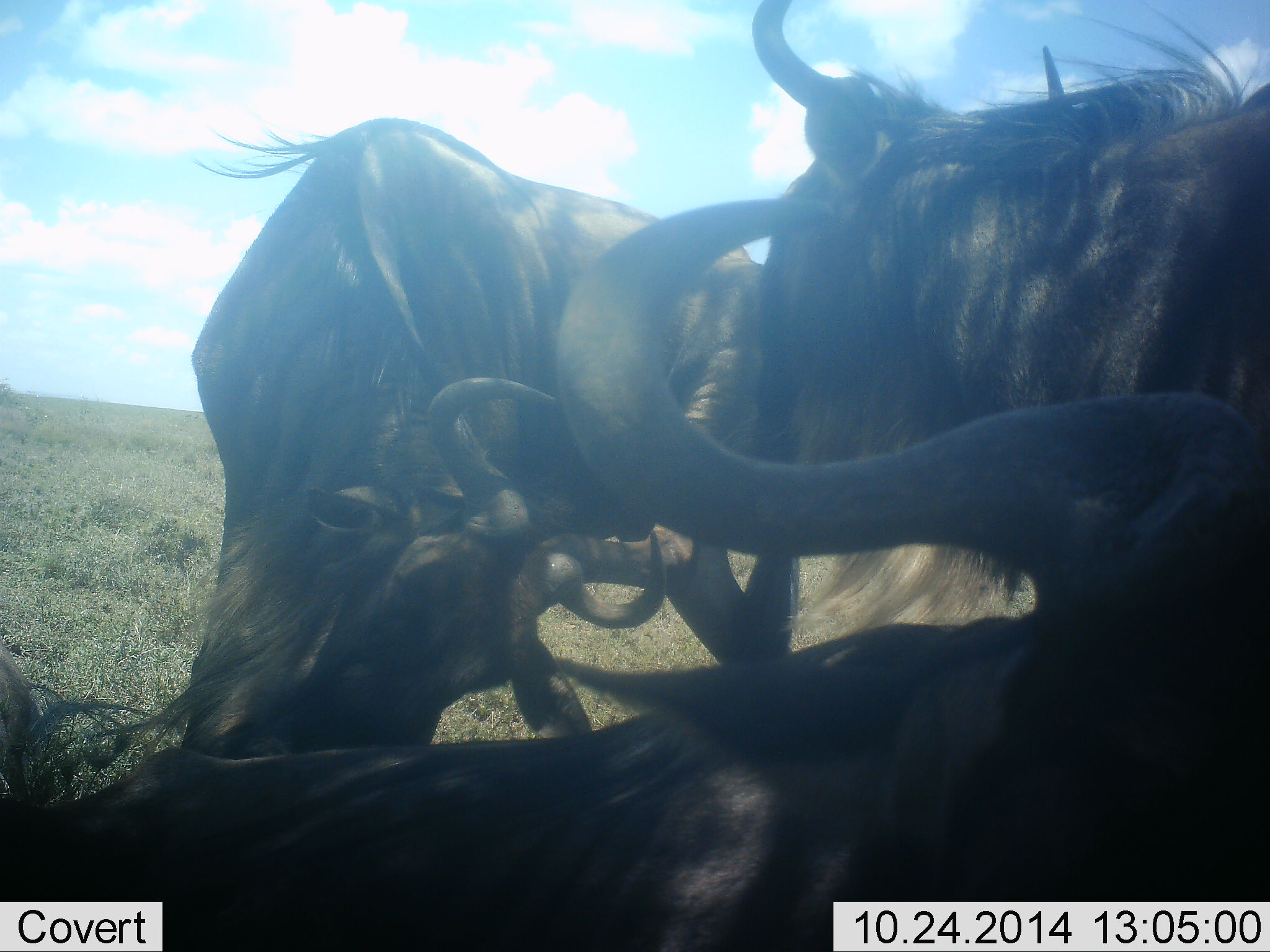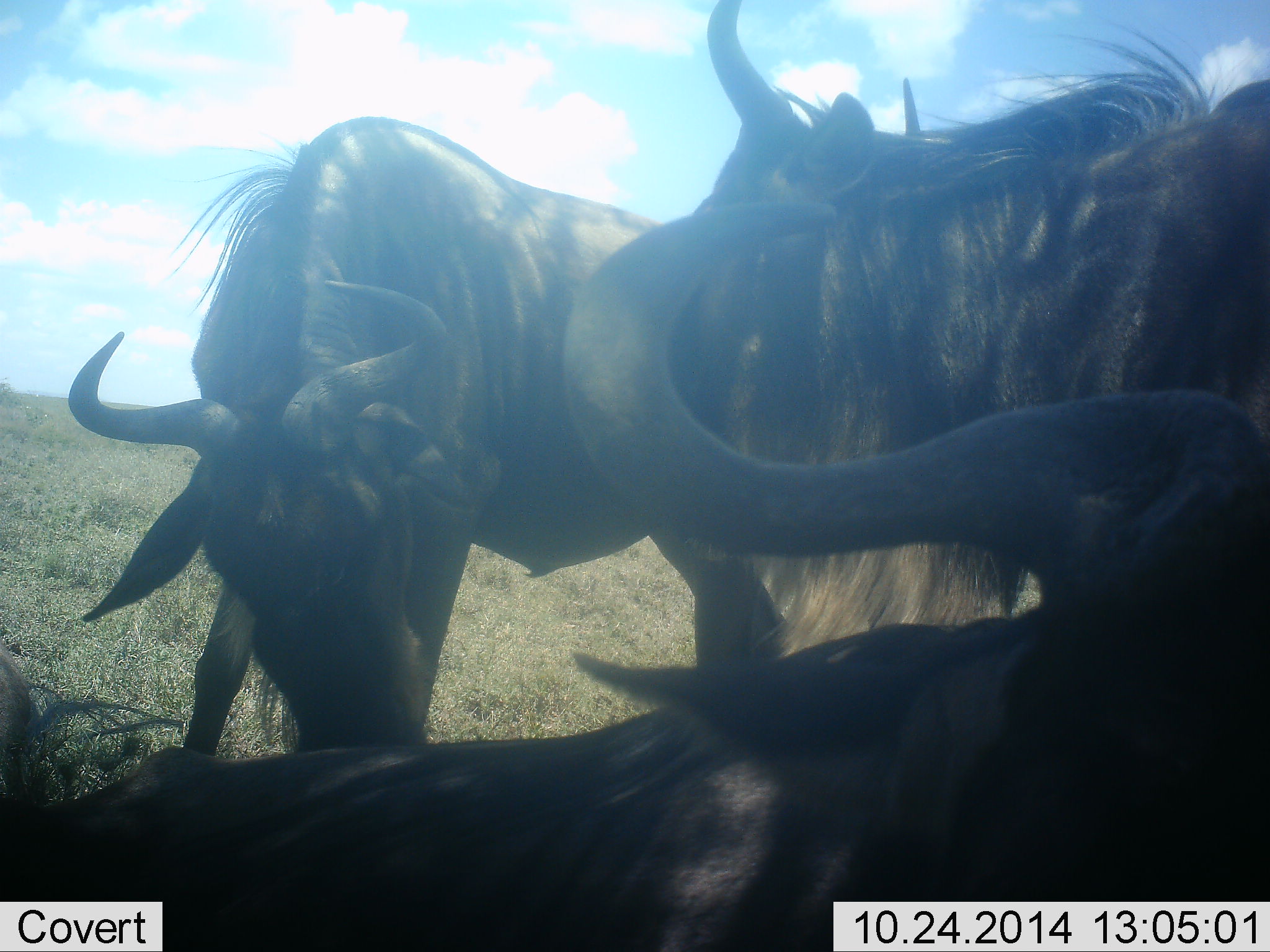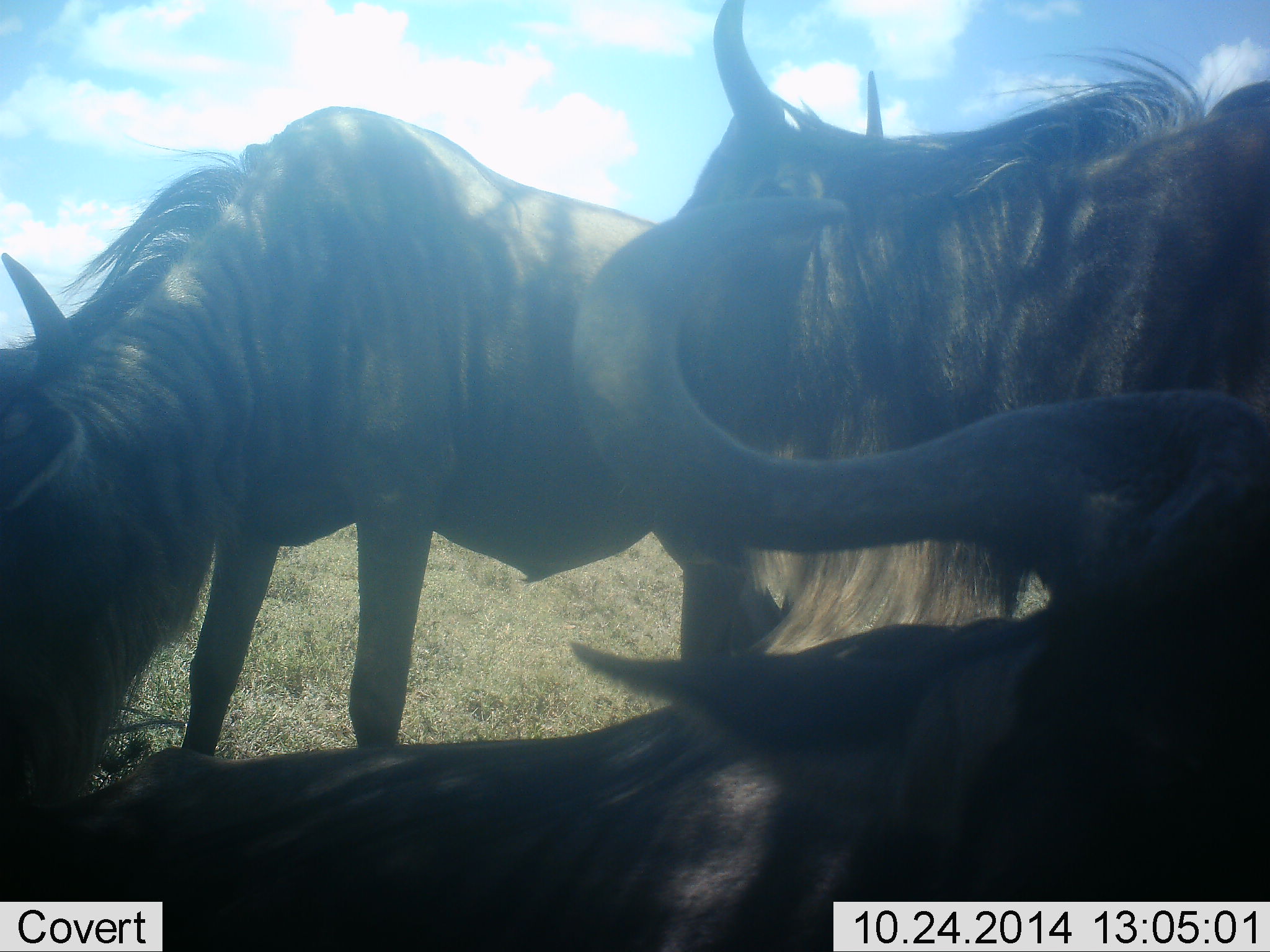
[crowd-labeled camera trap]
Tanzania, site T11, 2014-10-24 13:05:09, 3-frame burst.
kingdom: Animalia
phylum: Chordata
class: Mammalia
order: Artiodactyla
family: Bovidae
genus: Connochaetes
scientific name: Connochaetes taurinus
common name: blue wildebeest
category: wildebeest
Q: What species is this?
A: Wildebeest (blue wildebeest) (Connochaetes taurinus).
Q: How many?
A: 3.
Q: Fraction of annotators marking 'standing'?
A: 70%.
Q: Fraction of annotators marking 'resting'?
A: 70%.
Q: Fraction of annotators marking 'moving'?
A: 10%.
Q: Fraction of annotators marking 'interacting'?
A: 50%.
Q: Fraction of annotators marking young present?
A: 0%.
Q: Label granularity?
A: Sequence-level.